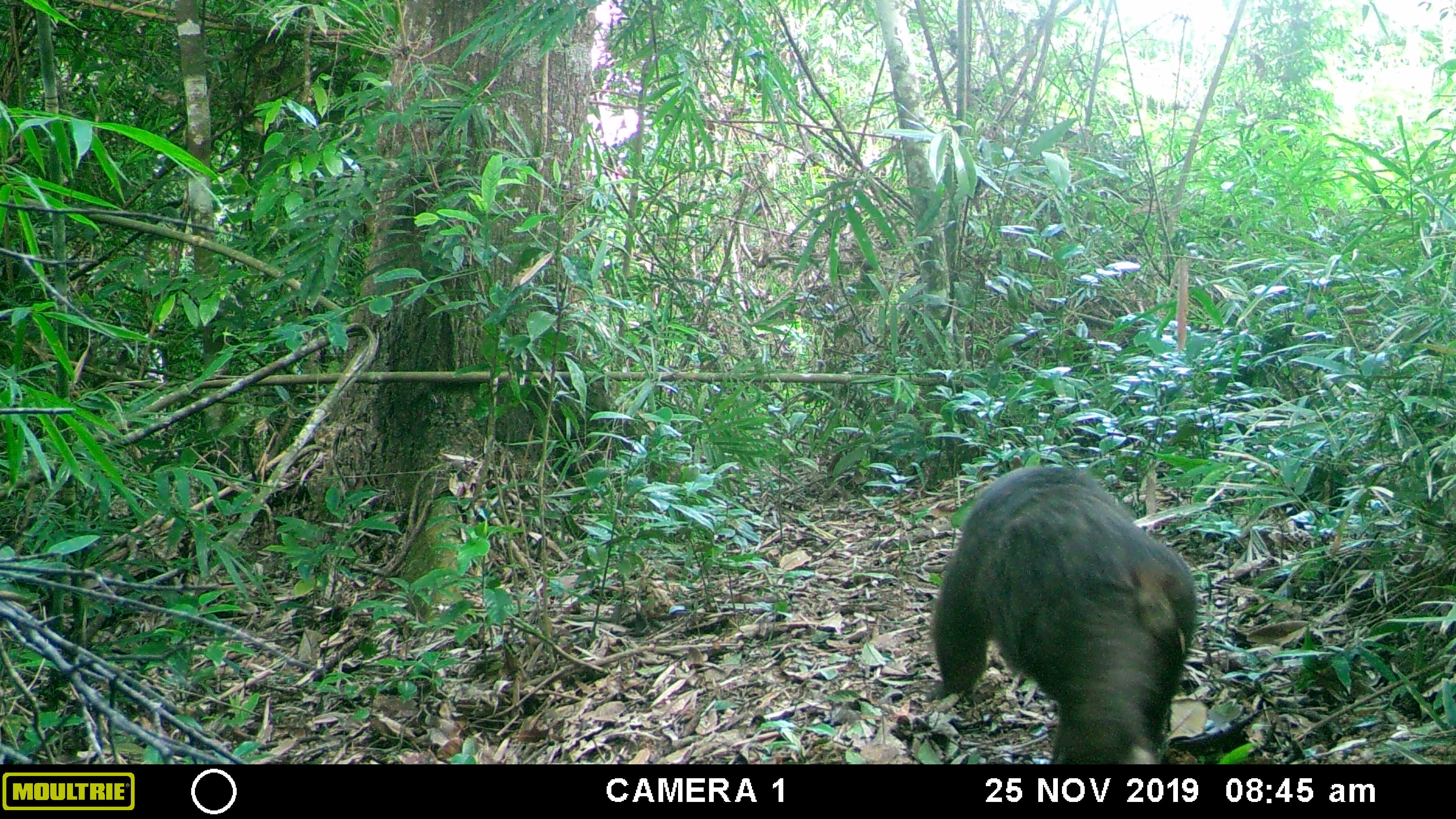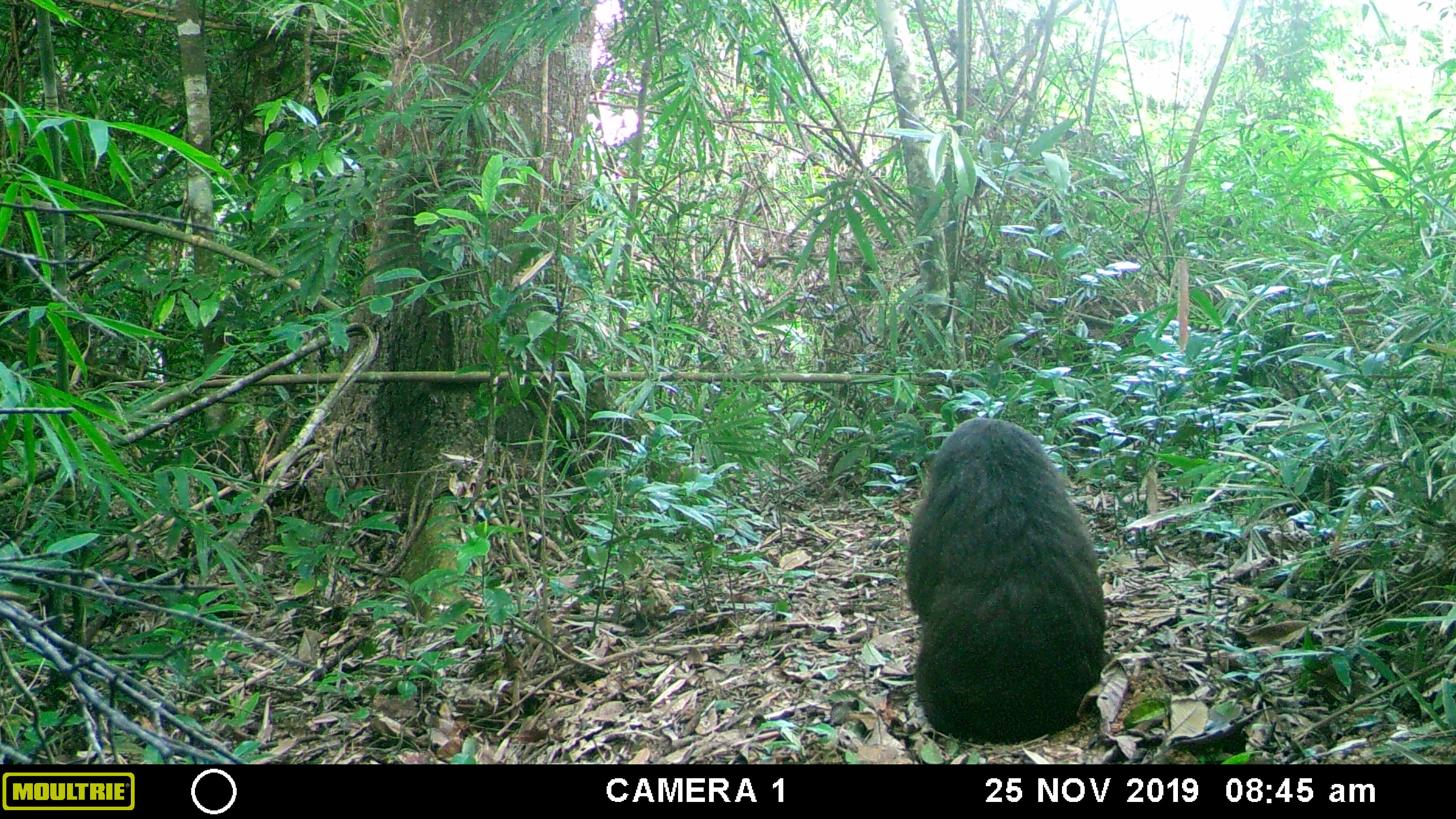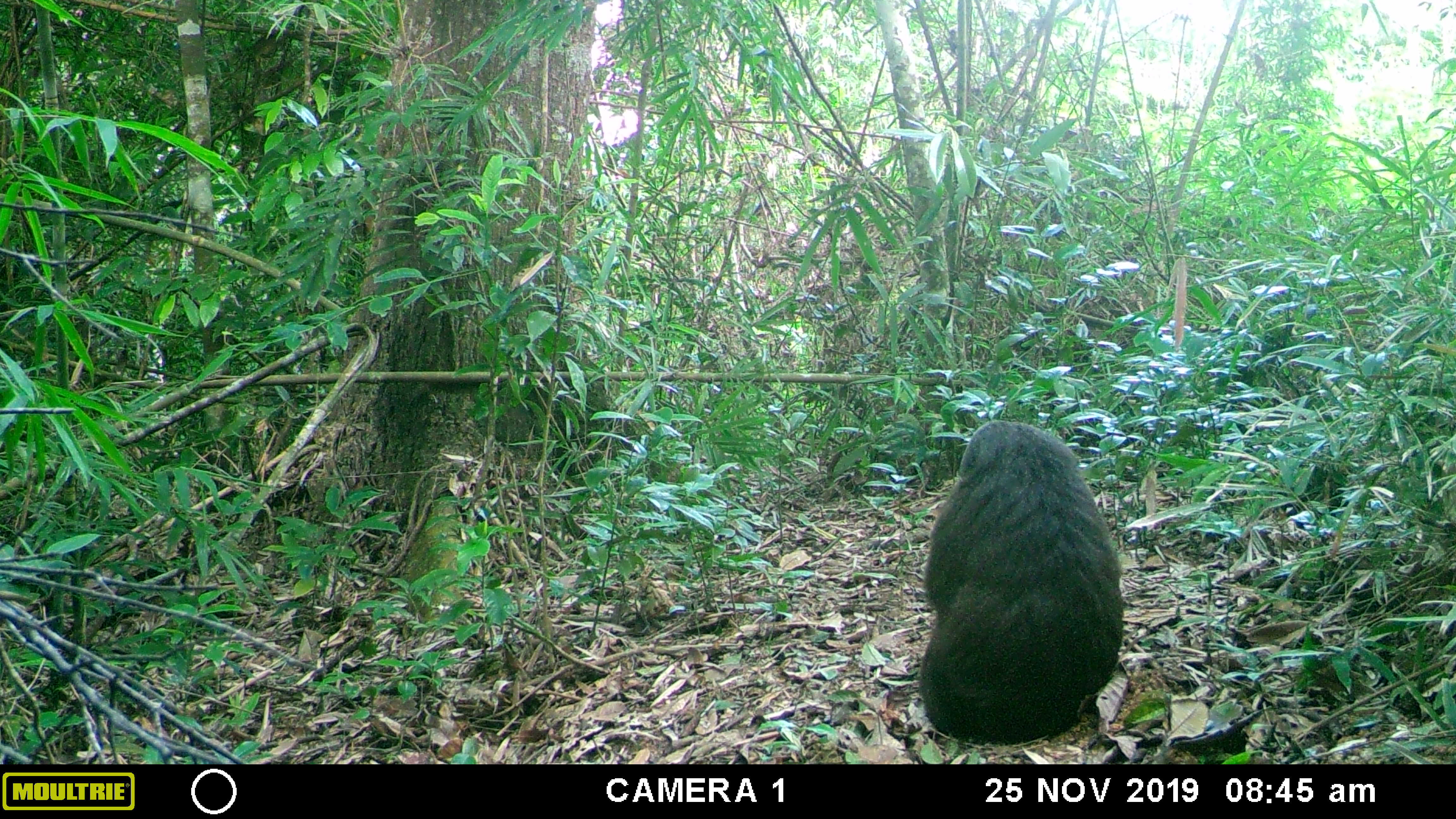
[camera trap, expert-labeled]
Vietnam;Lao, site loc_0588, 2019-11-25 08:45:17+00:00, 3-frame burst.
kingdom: Animalia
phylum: Chordata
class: Mammalia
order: Primates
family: Cercopithecidae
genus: Macaca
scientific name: Macaca arctoides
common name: stump-tailed macaque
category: stump tailed macaque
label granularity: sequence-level